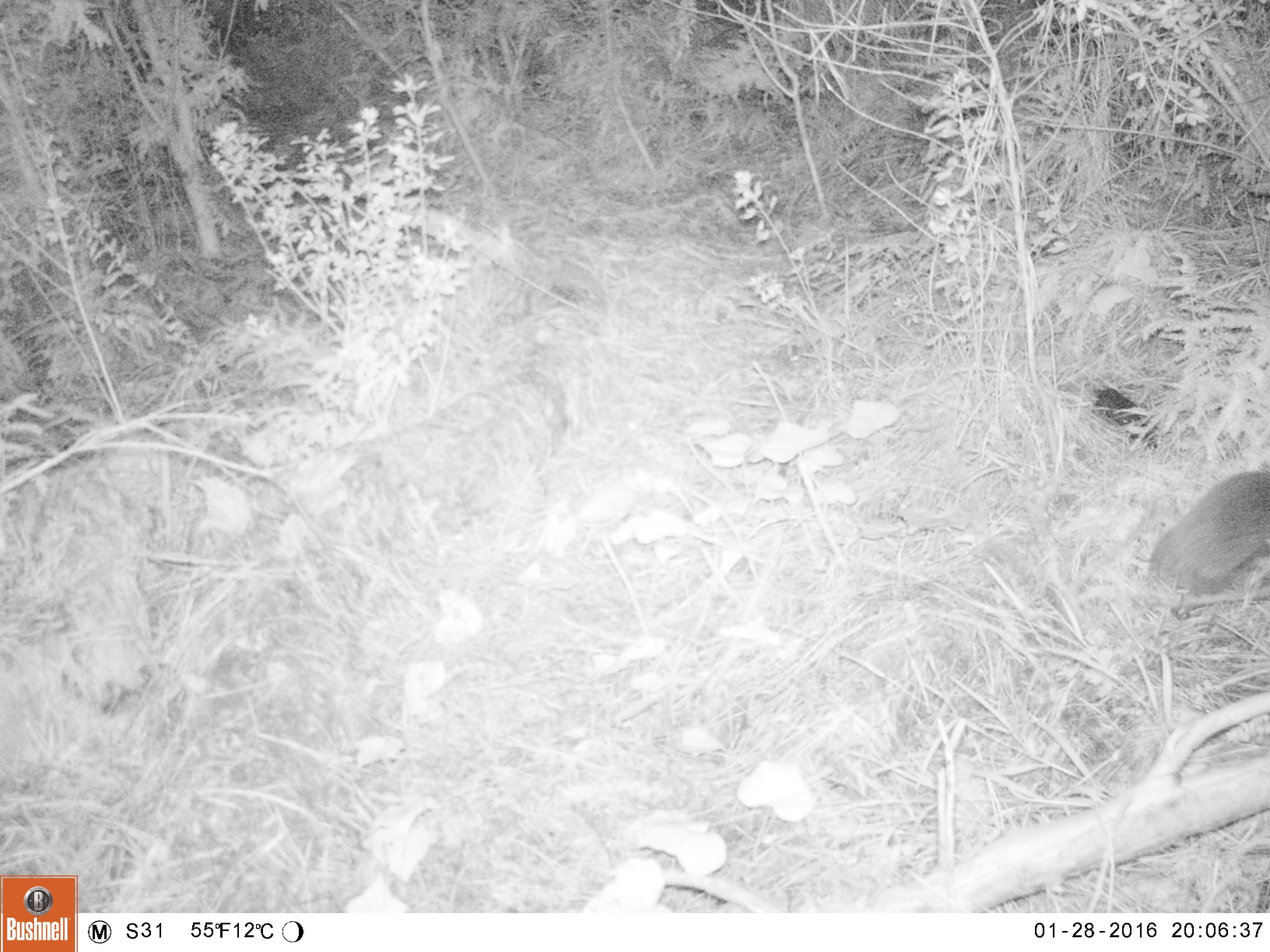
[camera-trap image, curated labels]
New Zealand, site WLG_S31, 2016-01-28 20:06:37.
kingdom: Animalia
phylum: Chordata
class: Mammalia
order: Eulipotyphla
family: Erinaceidae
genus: Erinaceus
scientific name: Erinaceus europaeus europaeus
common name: european hedgehog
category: hedgehog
Hedgehog (european hedgehog) (Erinaceus europaeus europaeus).